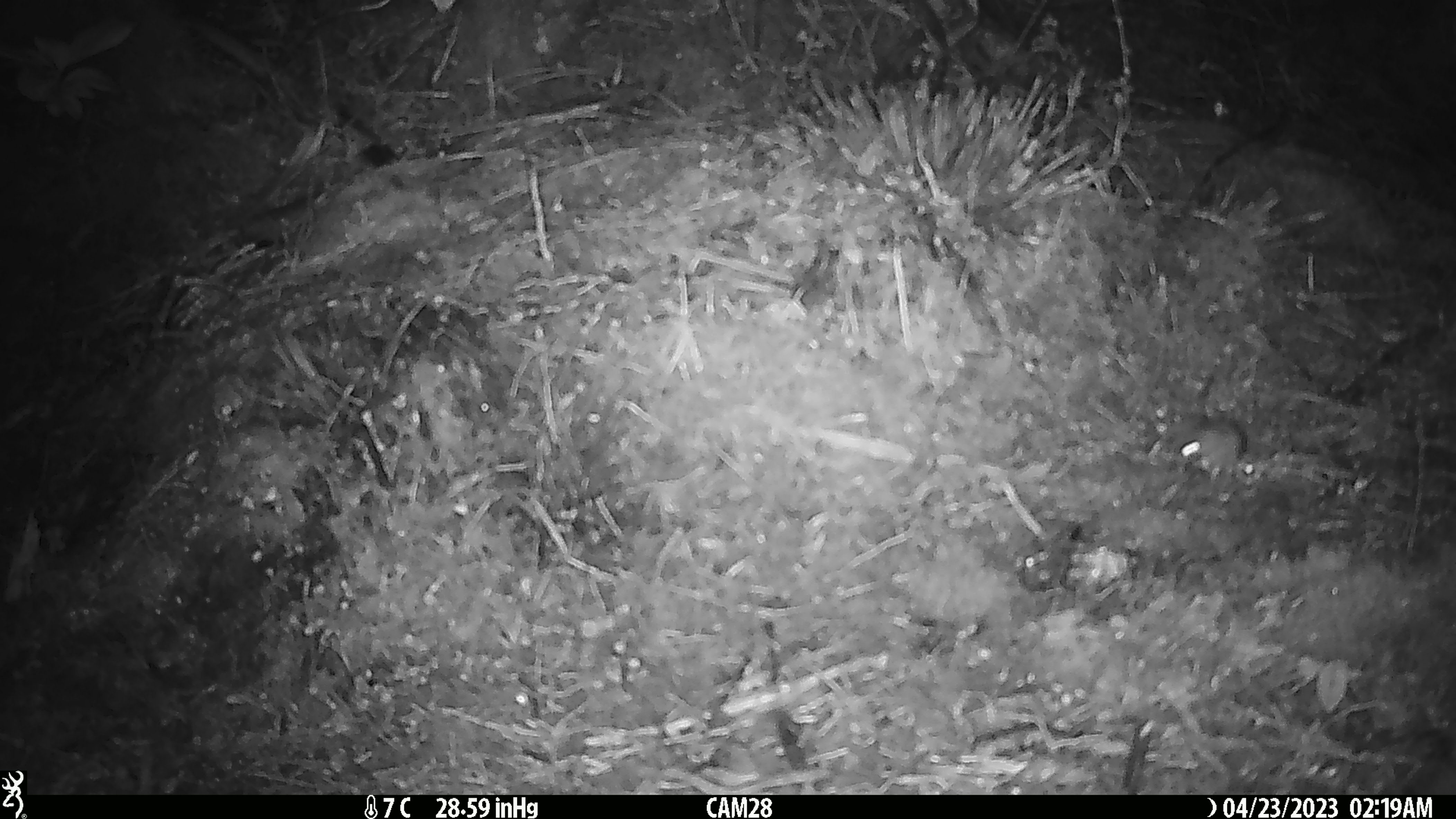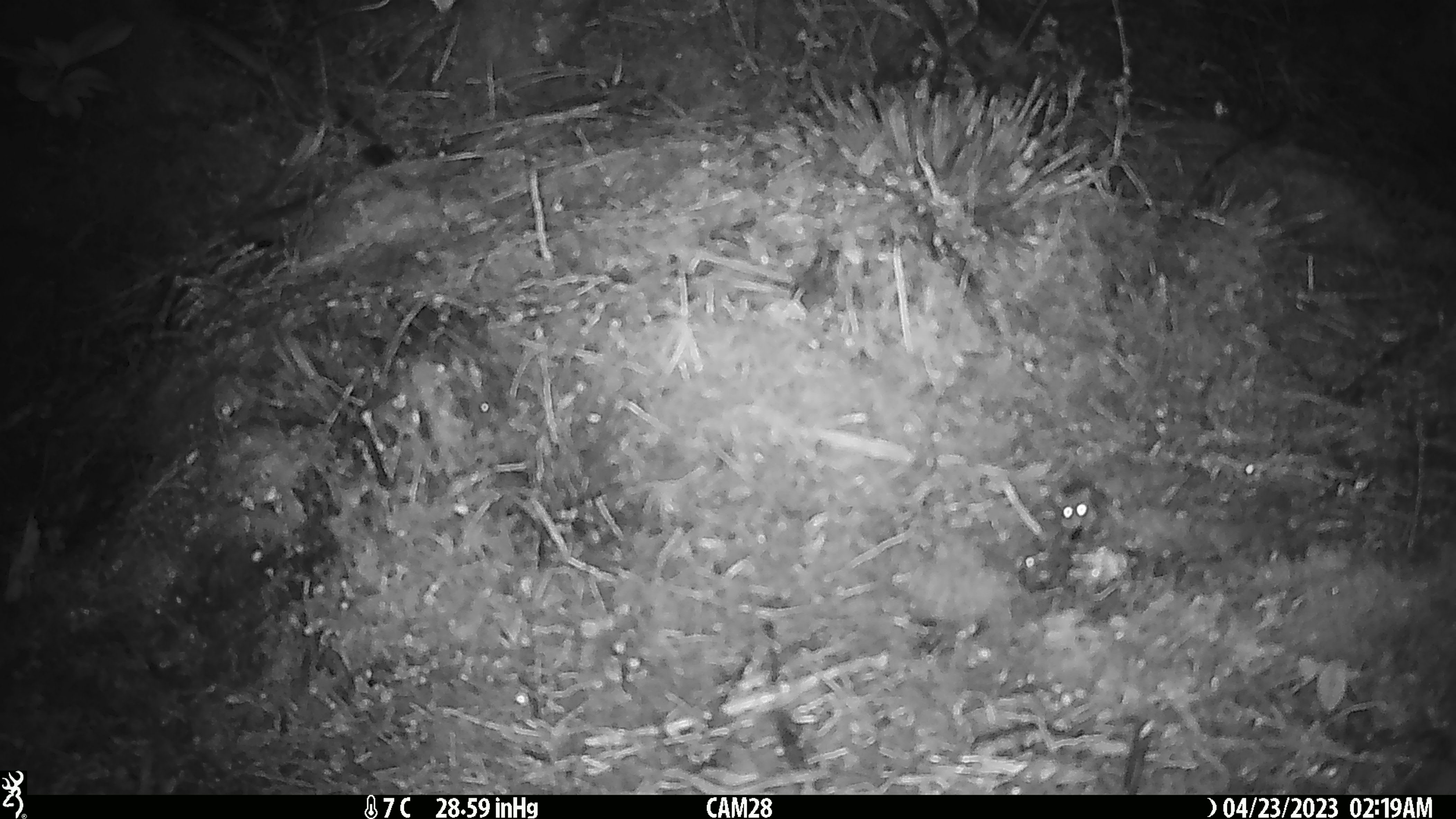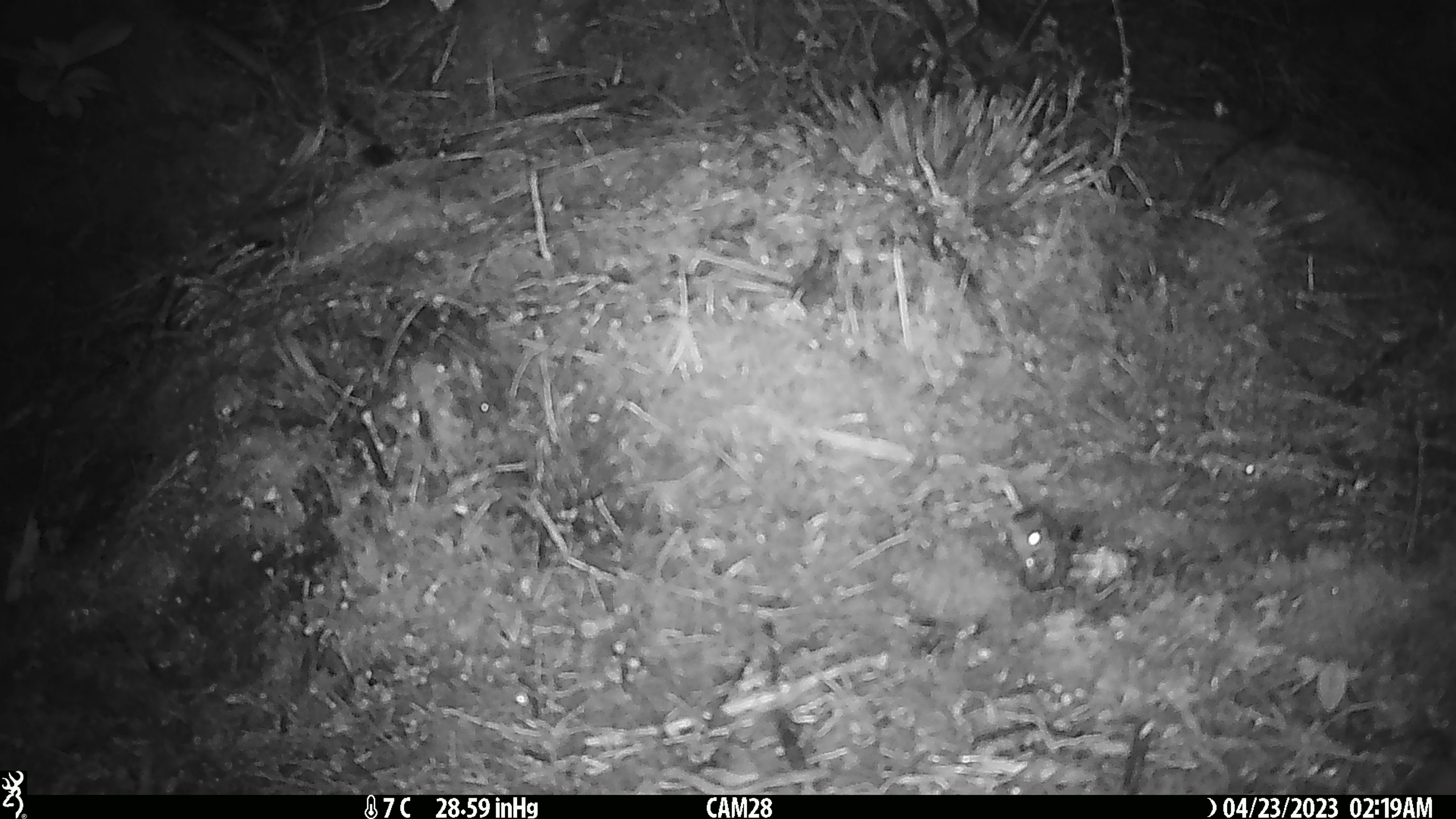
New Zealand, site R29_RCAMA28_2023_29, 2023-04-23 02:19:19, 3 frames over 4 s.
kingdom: Animalia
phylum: Chordata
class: Mammalia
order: Rodentia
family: Muridae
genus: Mus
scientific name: Mus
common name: mouse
Mouse (Mus).